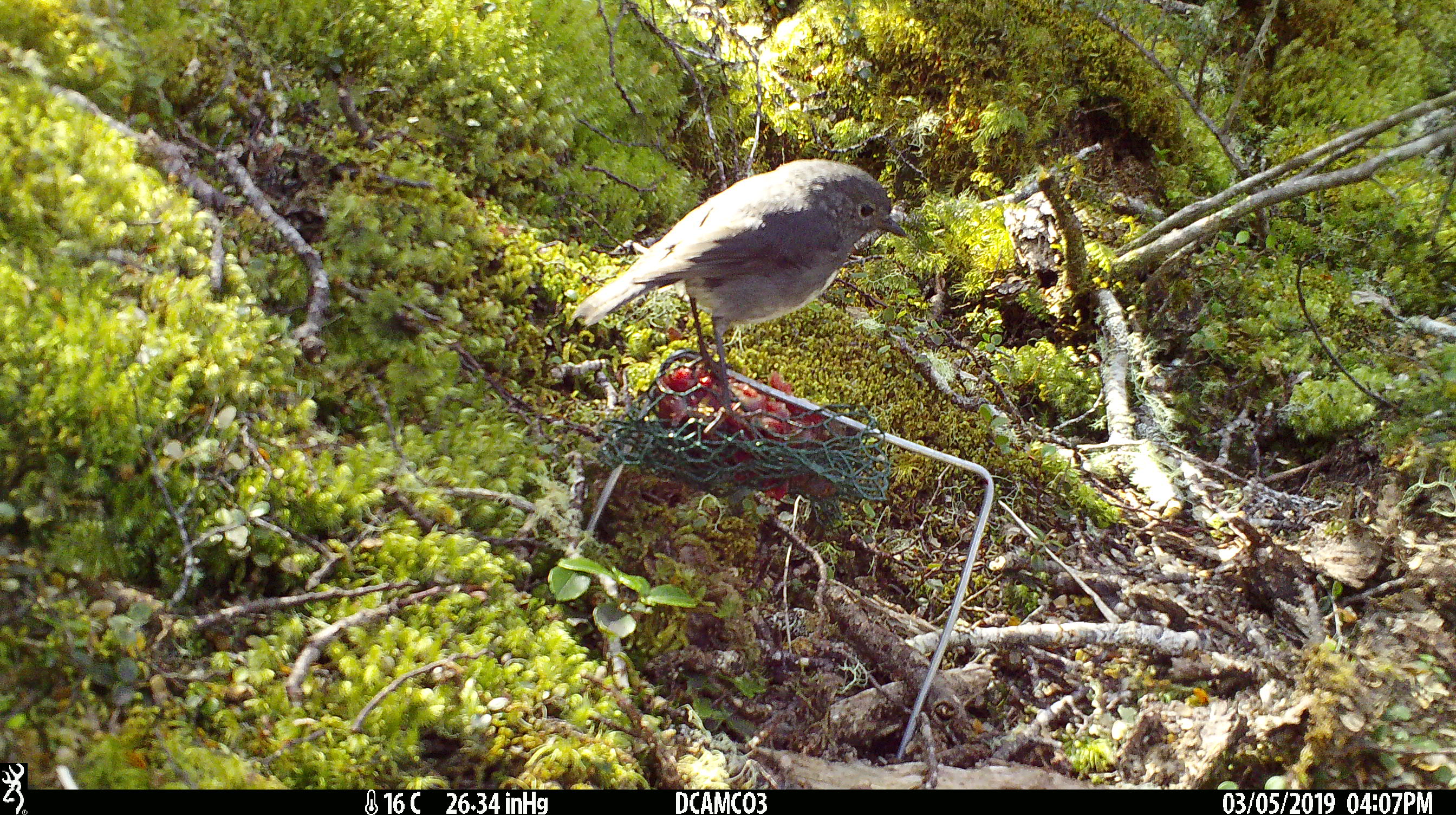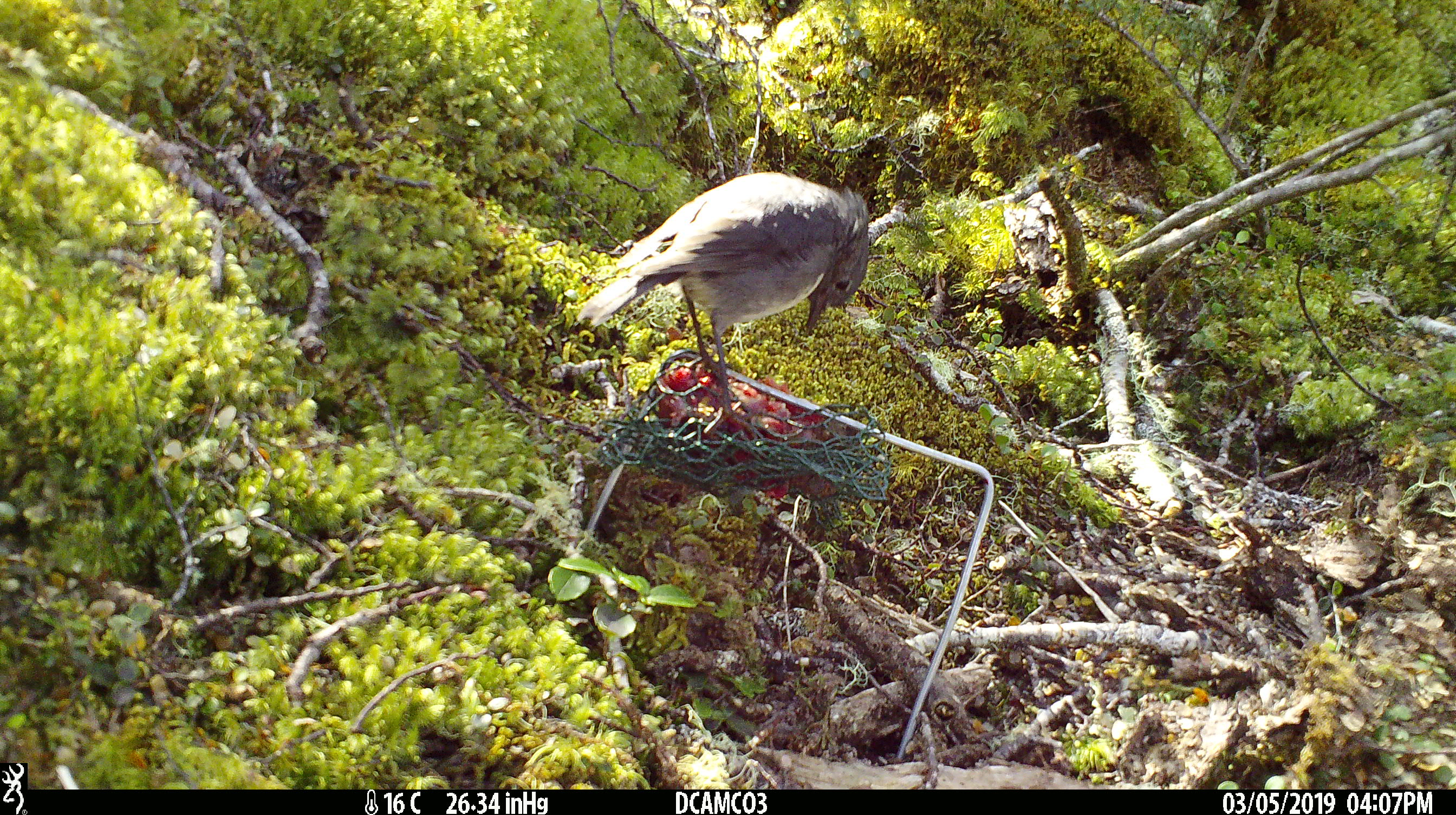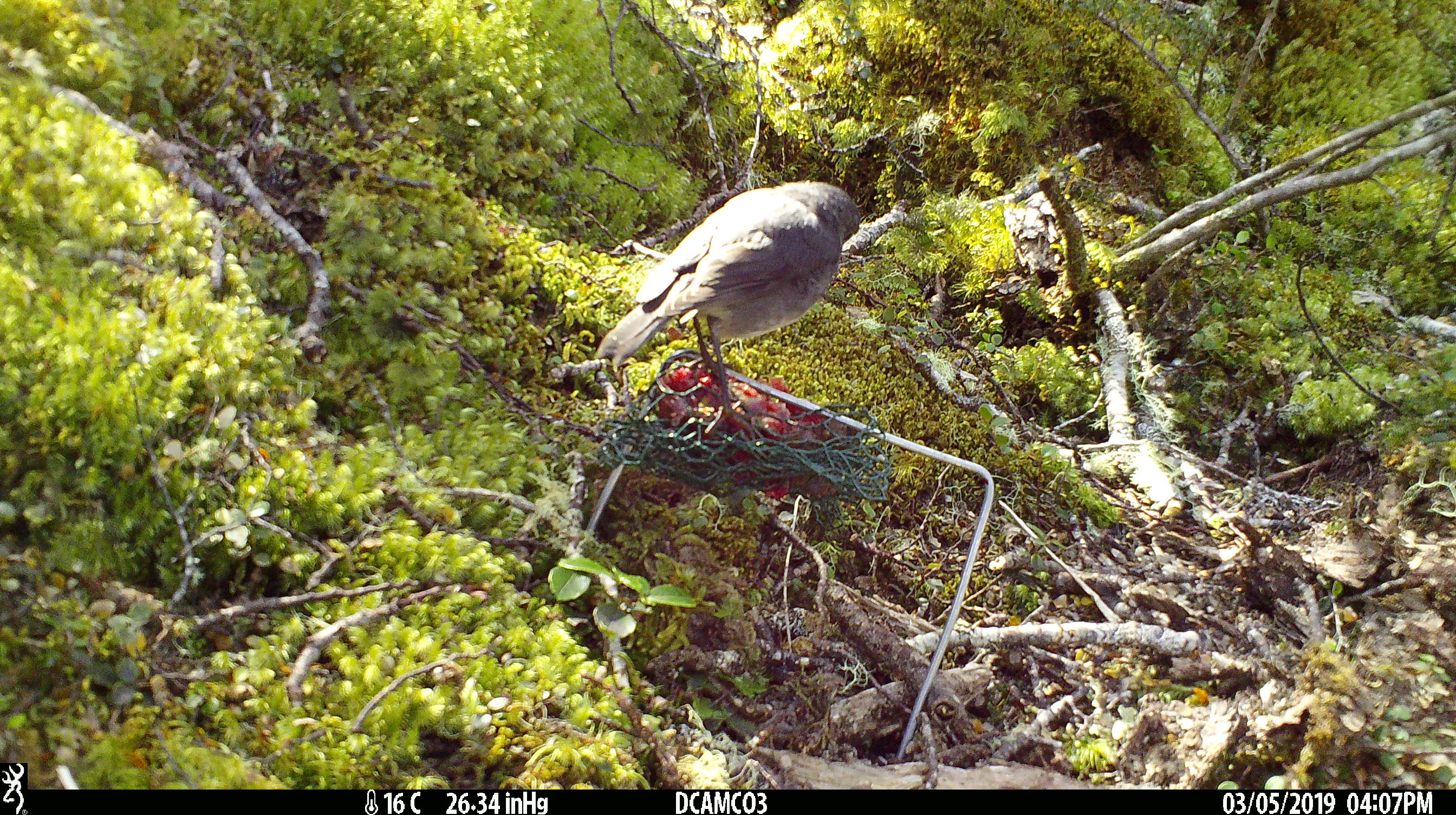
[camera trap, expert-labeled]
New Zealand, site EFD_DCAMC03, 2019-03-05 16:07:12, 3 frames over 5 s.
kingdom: Animalia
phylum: Chordata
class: Aves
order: Passeriformes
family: Petroicidae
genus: Petroica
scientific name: Petroica australis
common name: new zealand robin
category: robin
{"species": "robin (new zealand robin) (Petroica australis)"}